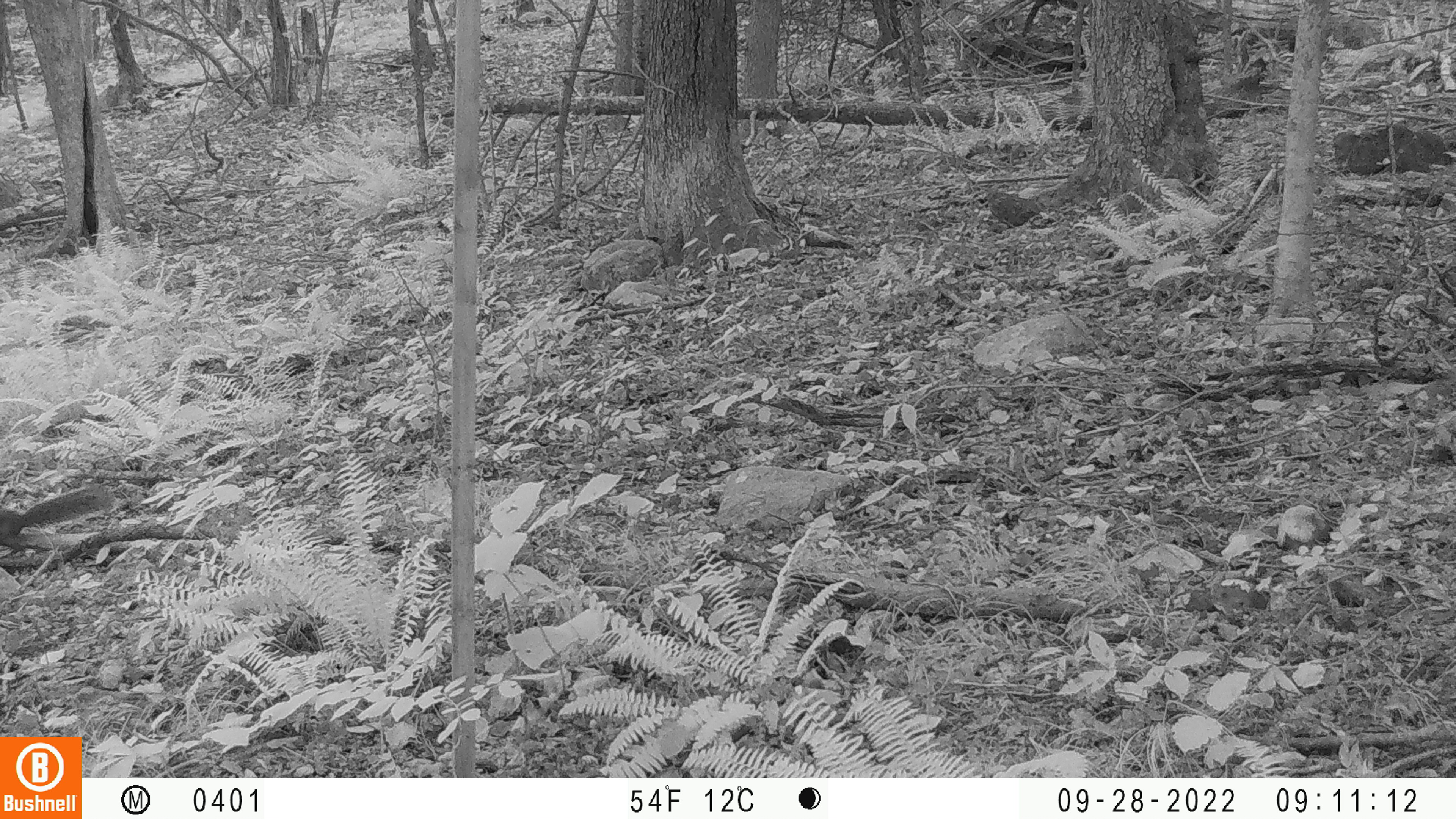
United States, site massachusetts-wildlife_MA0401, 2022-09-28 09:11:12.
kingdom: Animalia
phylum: Chordata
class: Mammalia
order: Rodentia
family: Sciuridae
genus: Sciurus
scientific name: Sciurus carolinensis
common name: gray squirrel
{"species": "gray squirrel (Sciurus carolinensis)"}